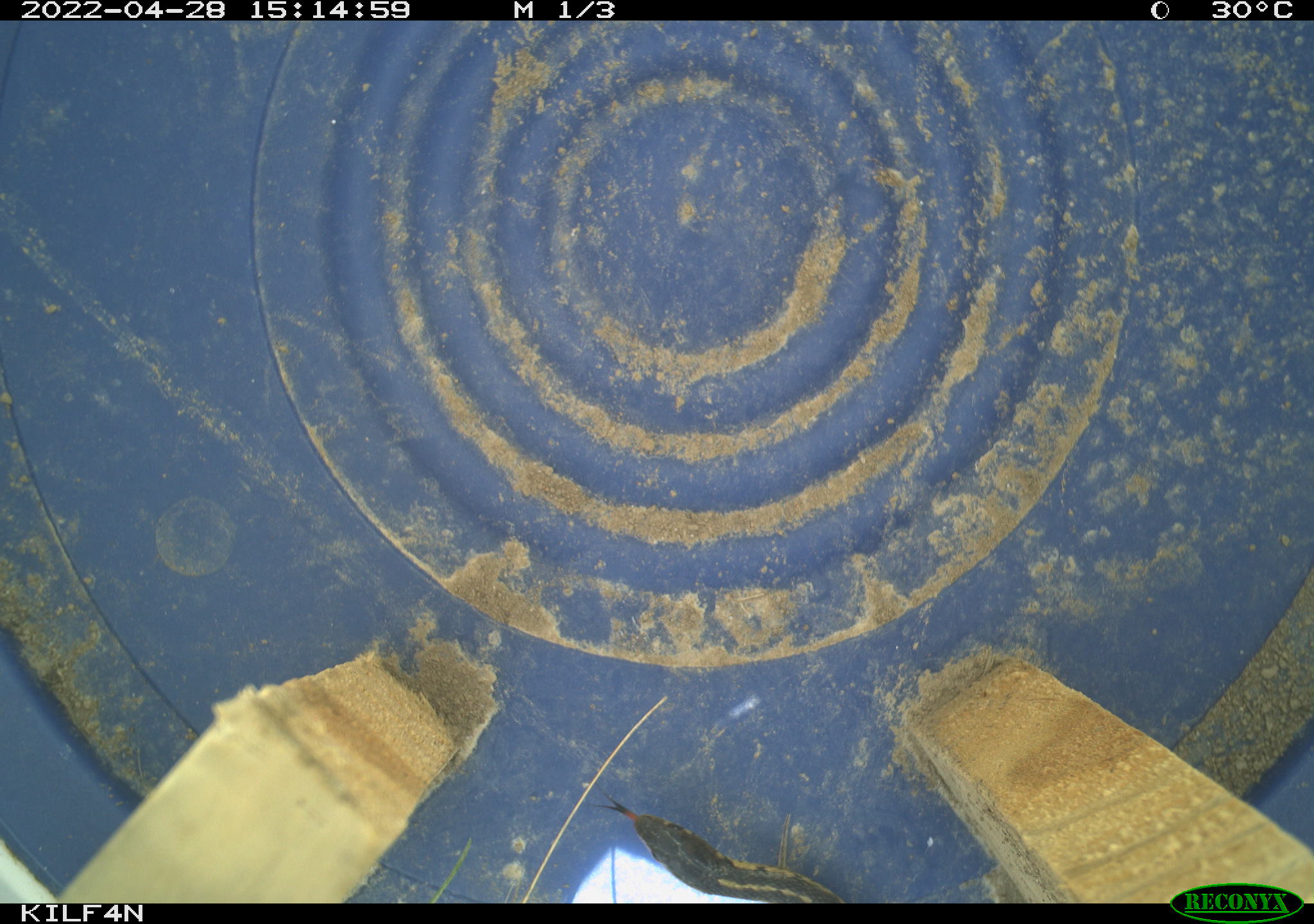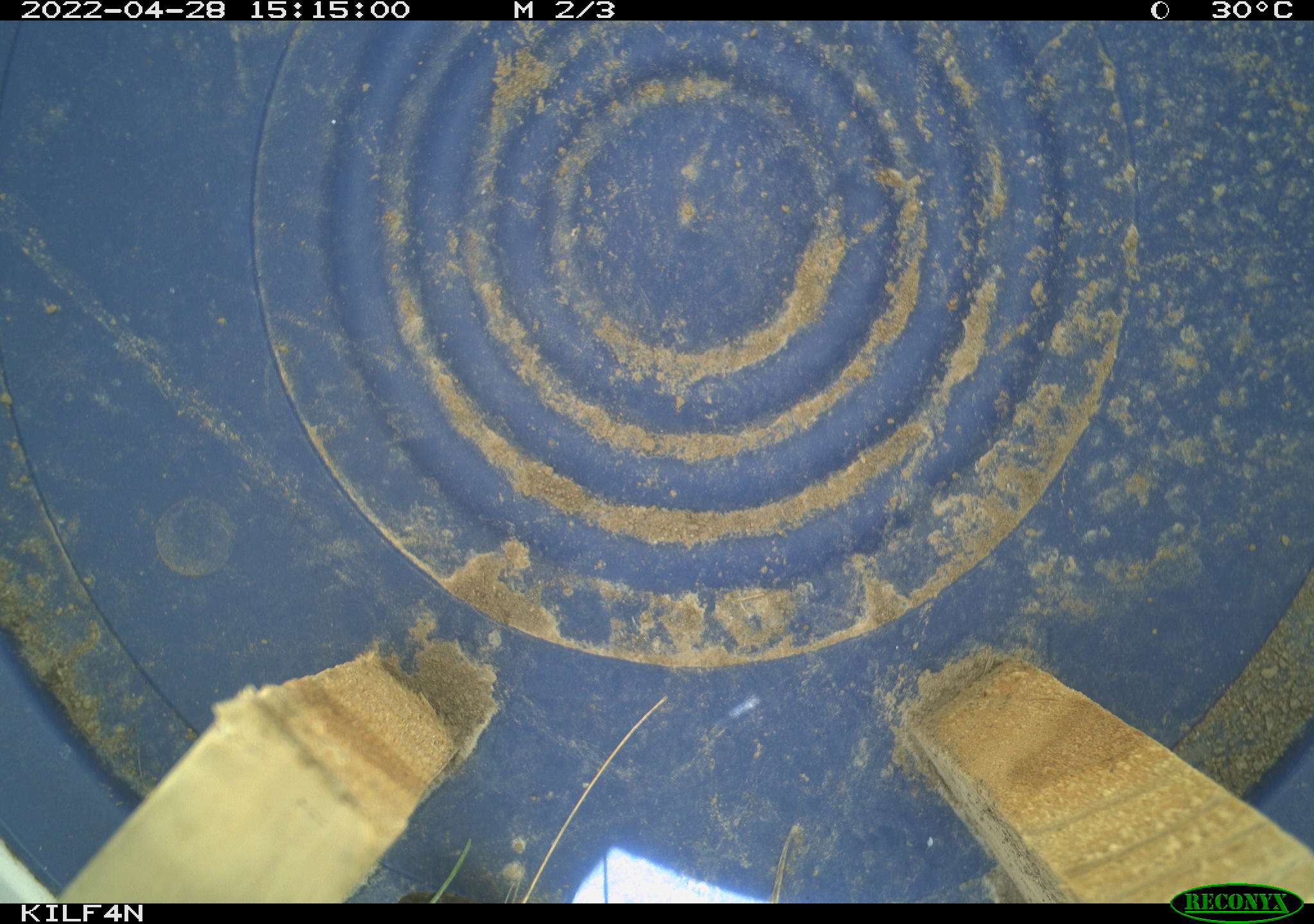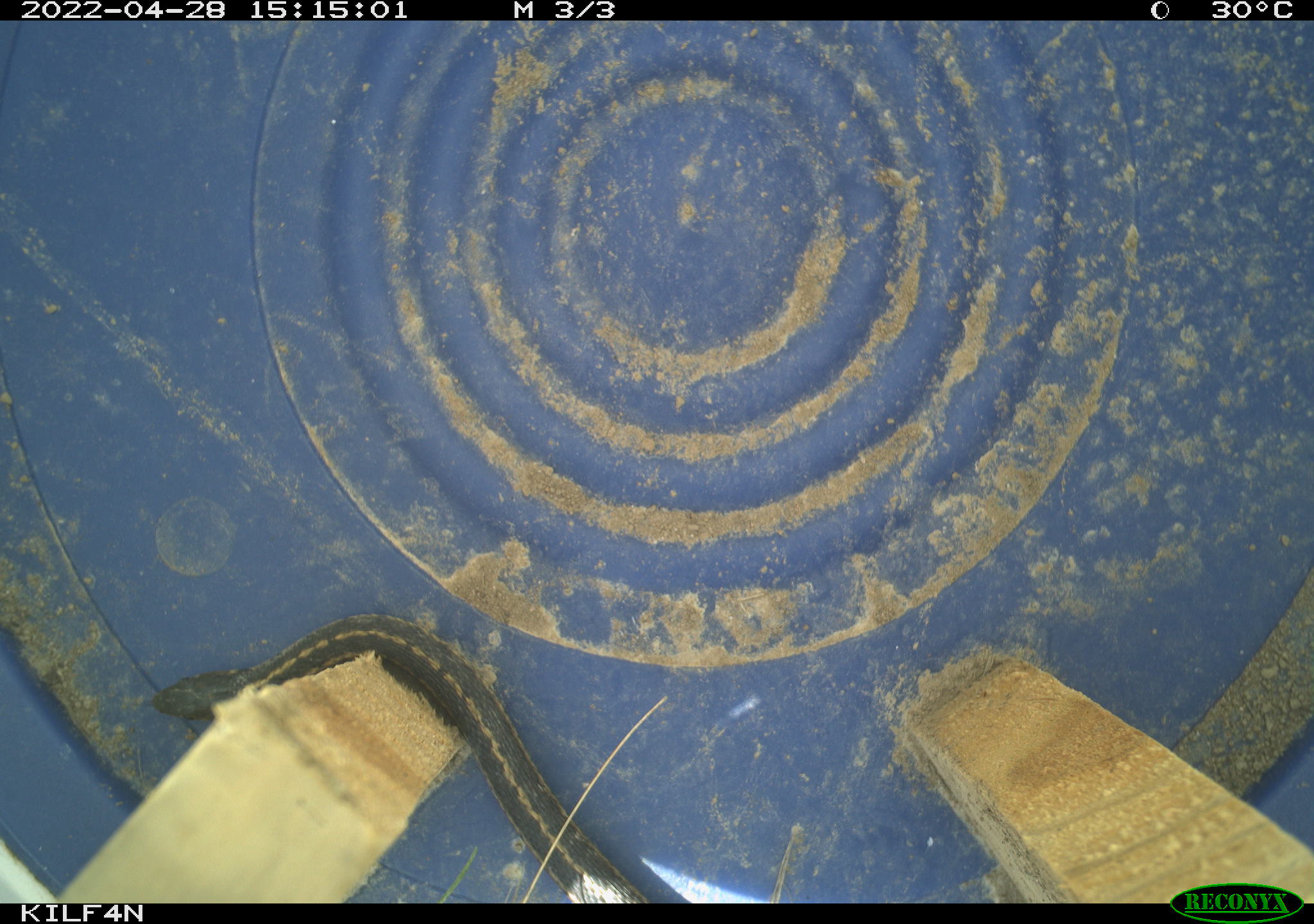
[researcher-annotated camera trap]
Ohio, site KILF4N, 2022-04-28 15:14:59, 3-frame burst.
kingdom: Animalia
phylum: Chordata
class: Reptilia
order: Squamata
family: Colubridae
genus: Thamnophis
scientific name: Thamnophis sirtalis sirtalis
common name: eastern gartersnake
Eastern gartersnake (Thamnophis sirtalis sirtalis).